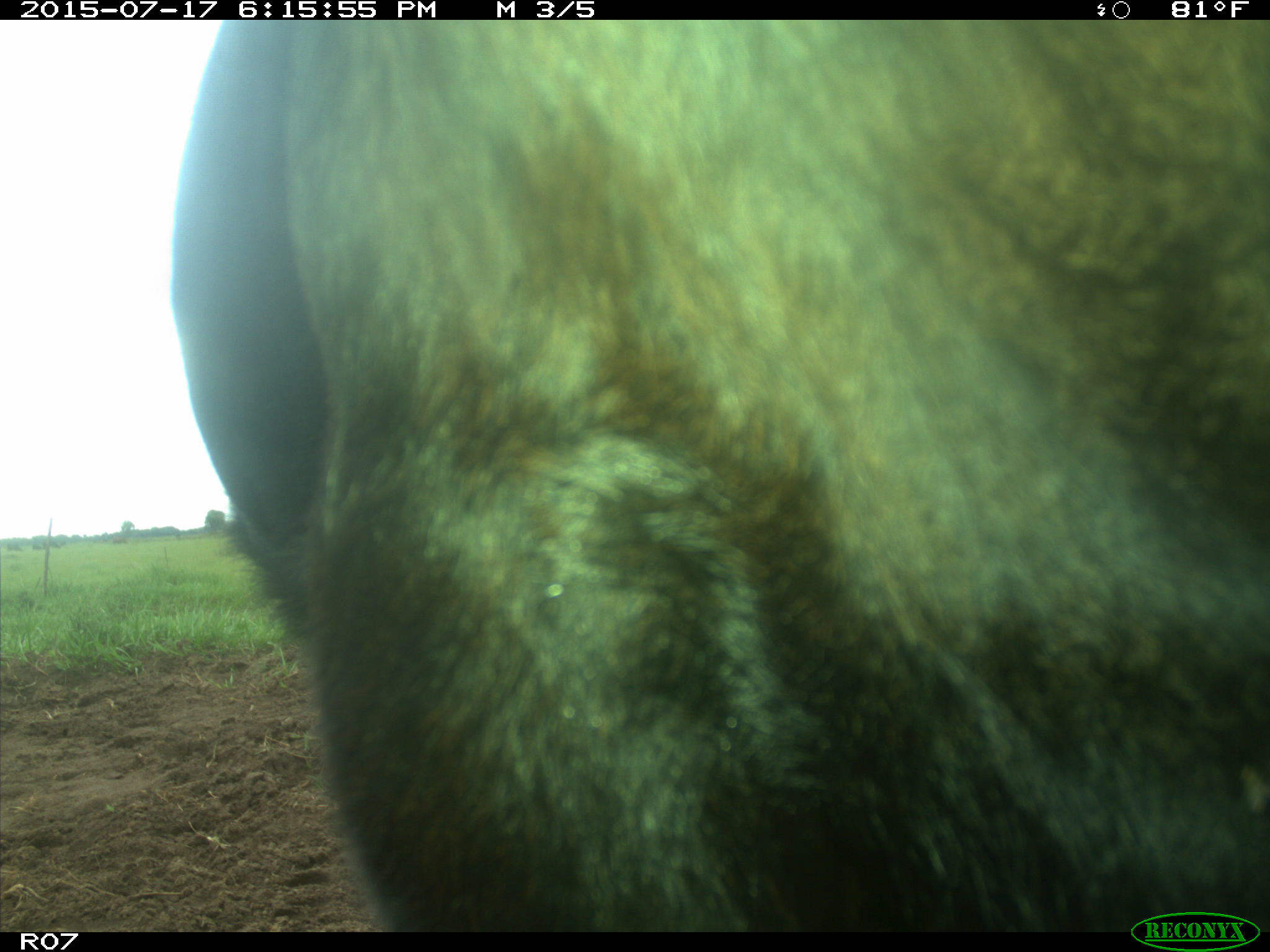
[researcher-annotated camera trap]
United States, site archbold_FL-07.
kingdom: Animalia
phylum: Chordata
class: Mammalia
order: Artiodactyla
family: Bovidae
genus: Bos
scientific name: Bos taurus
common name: domestic cow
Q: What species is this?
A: Bos taurus (domestic cow).